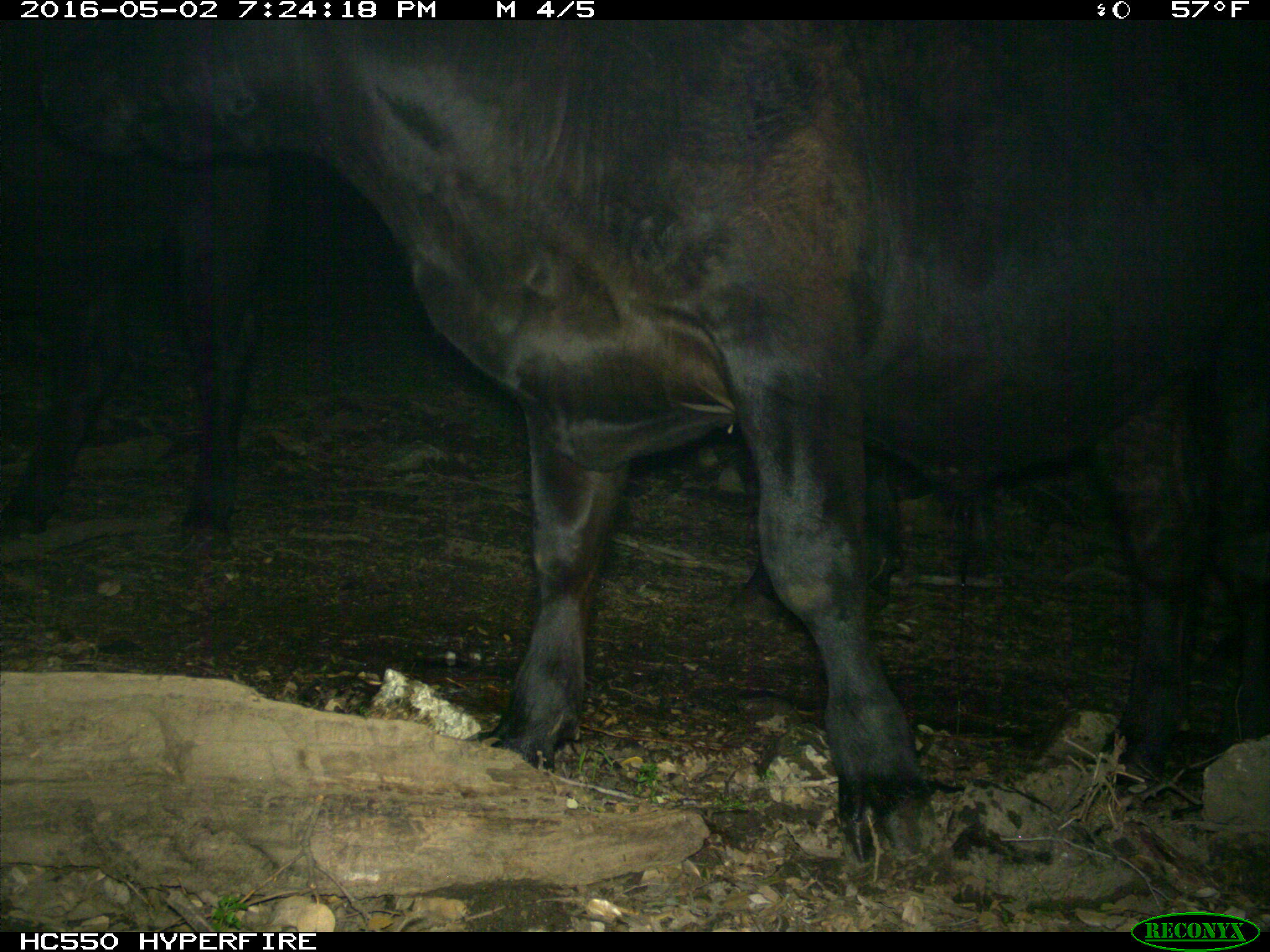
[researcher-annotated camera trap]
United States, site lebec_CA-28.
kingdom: Animalia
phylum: Chordata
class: Mammalia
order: Artiodactyla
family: Bovidae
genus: Bos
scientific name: Bos taurus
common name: domestic cow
Bos taurus (domestic cow).